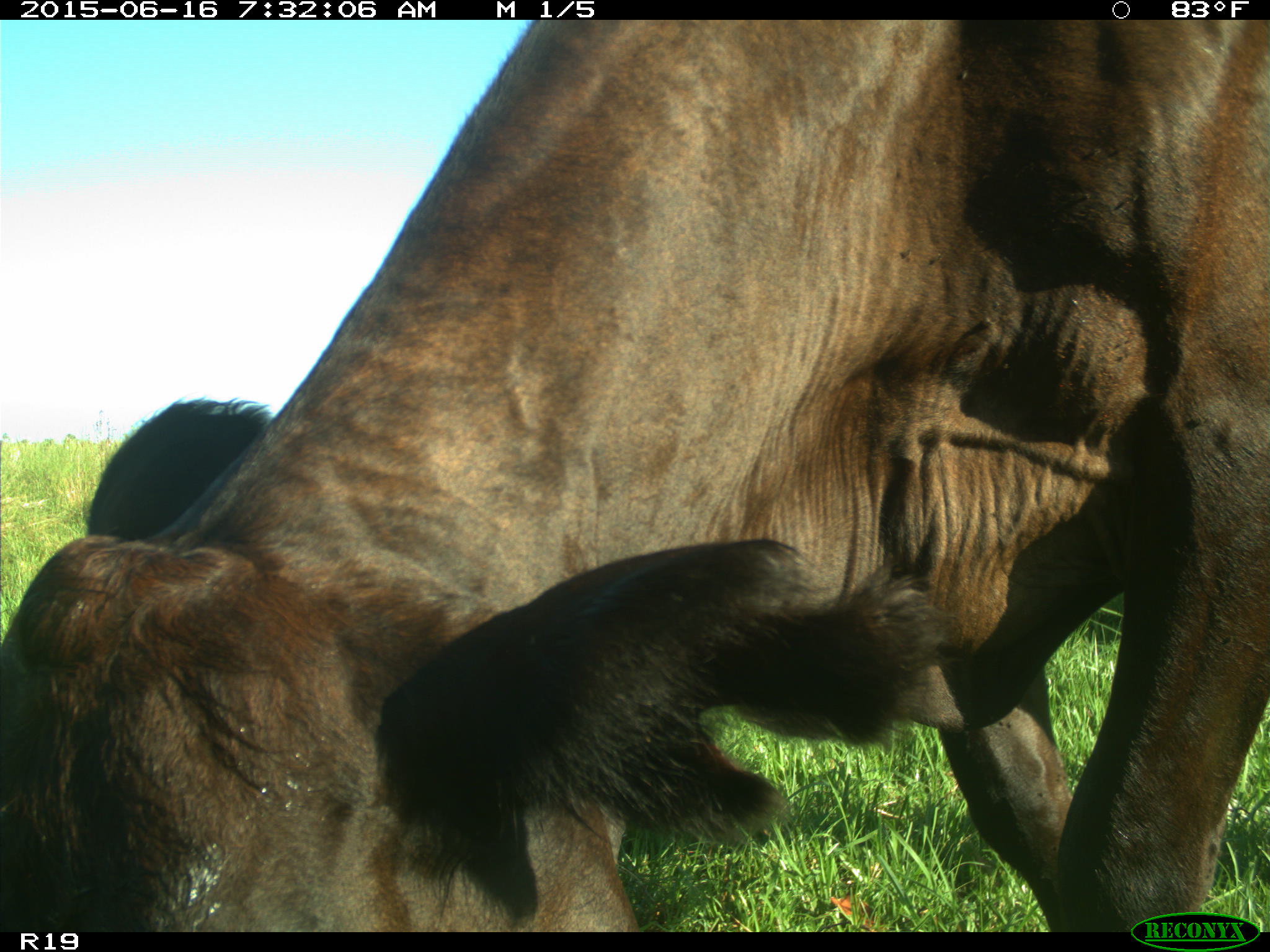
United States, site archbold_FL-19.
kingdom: Animalia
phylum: Chordata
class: Mammalia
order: Artiodactyla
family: Bovidae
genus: Bos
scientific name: Bos taurus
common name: domestic cow